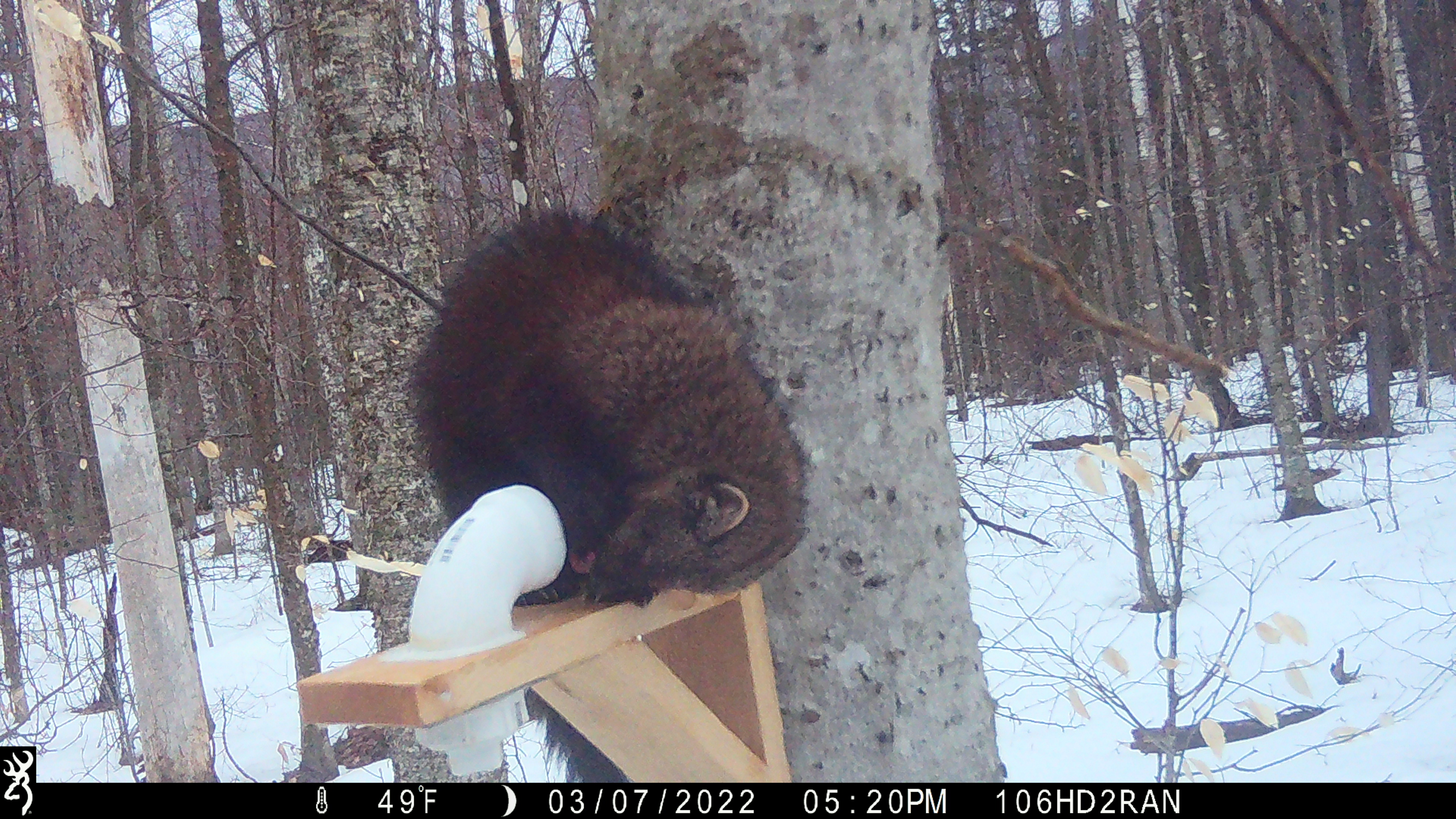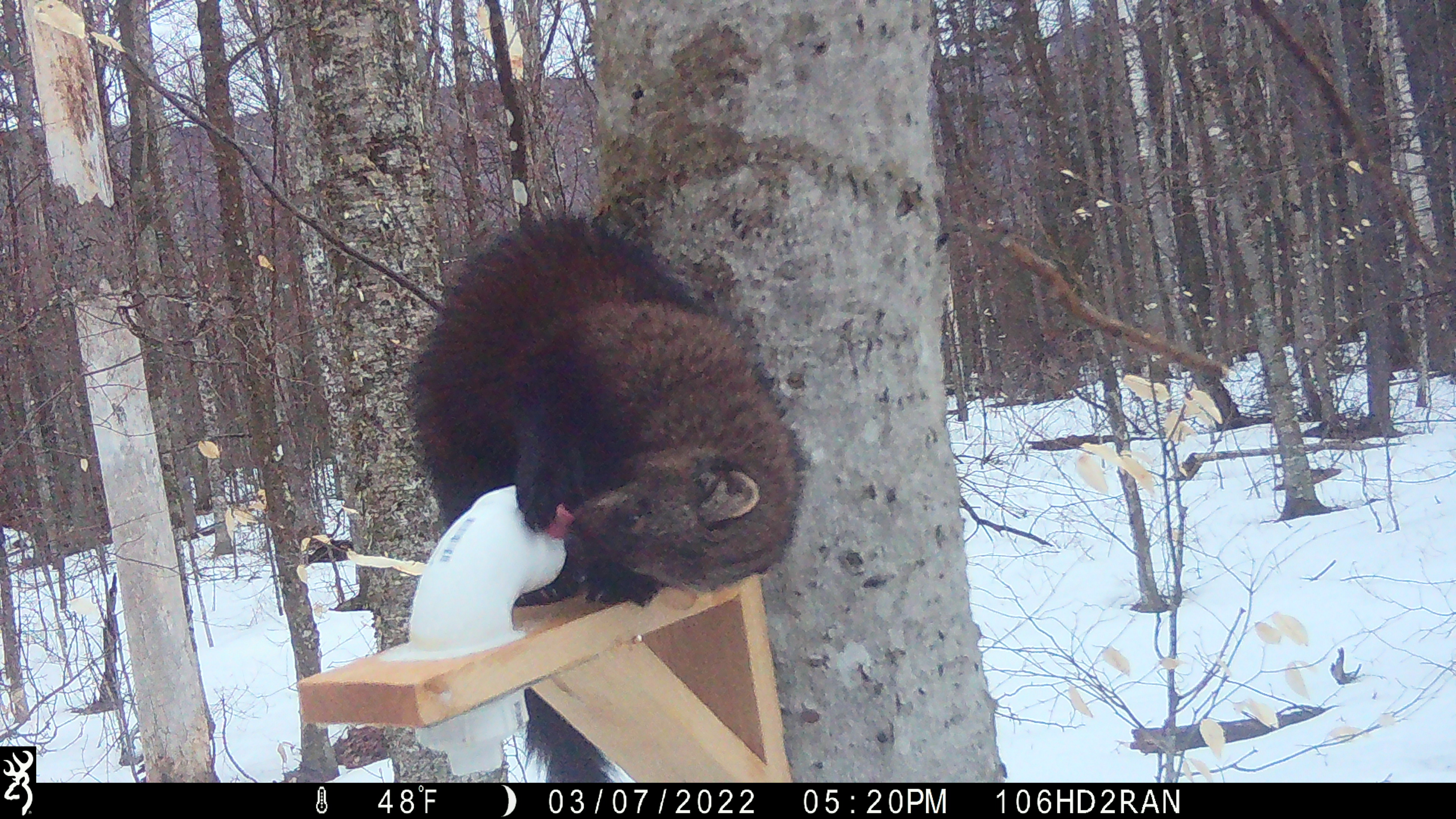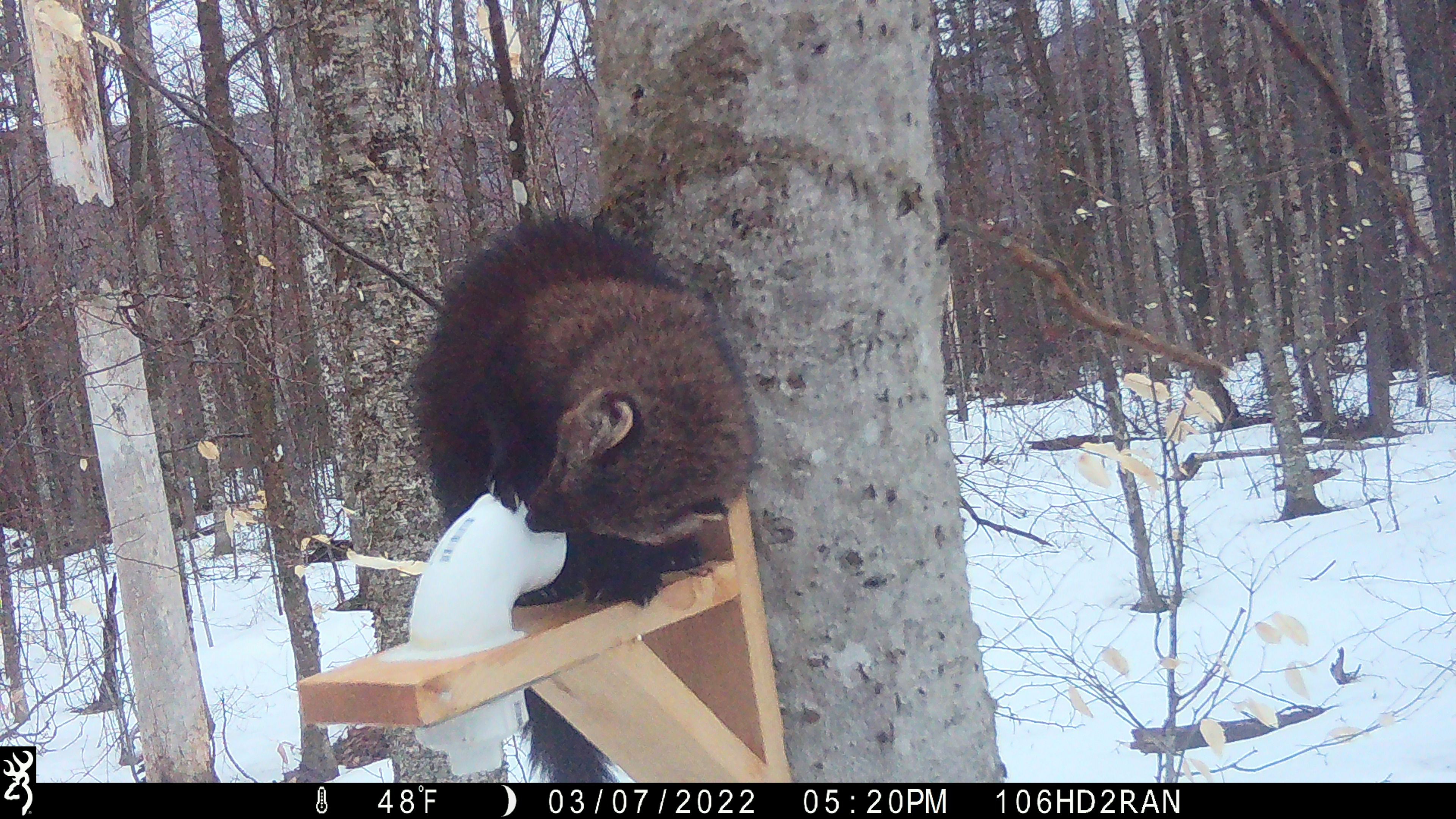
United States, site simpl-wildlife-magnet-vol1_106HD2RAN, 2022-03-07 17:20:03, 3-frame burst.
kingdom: Animalia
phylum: Chordata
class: Mammalia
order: Carnivora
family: Mustelidae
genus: Pekania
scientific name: Pekania pennanti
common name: fisher